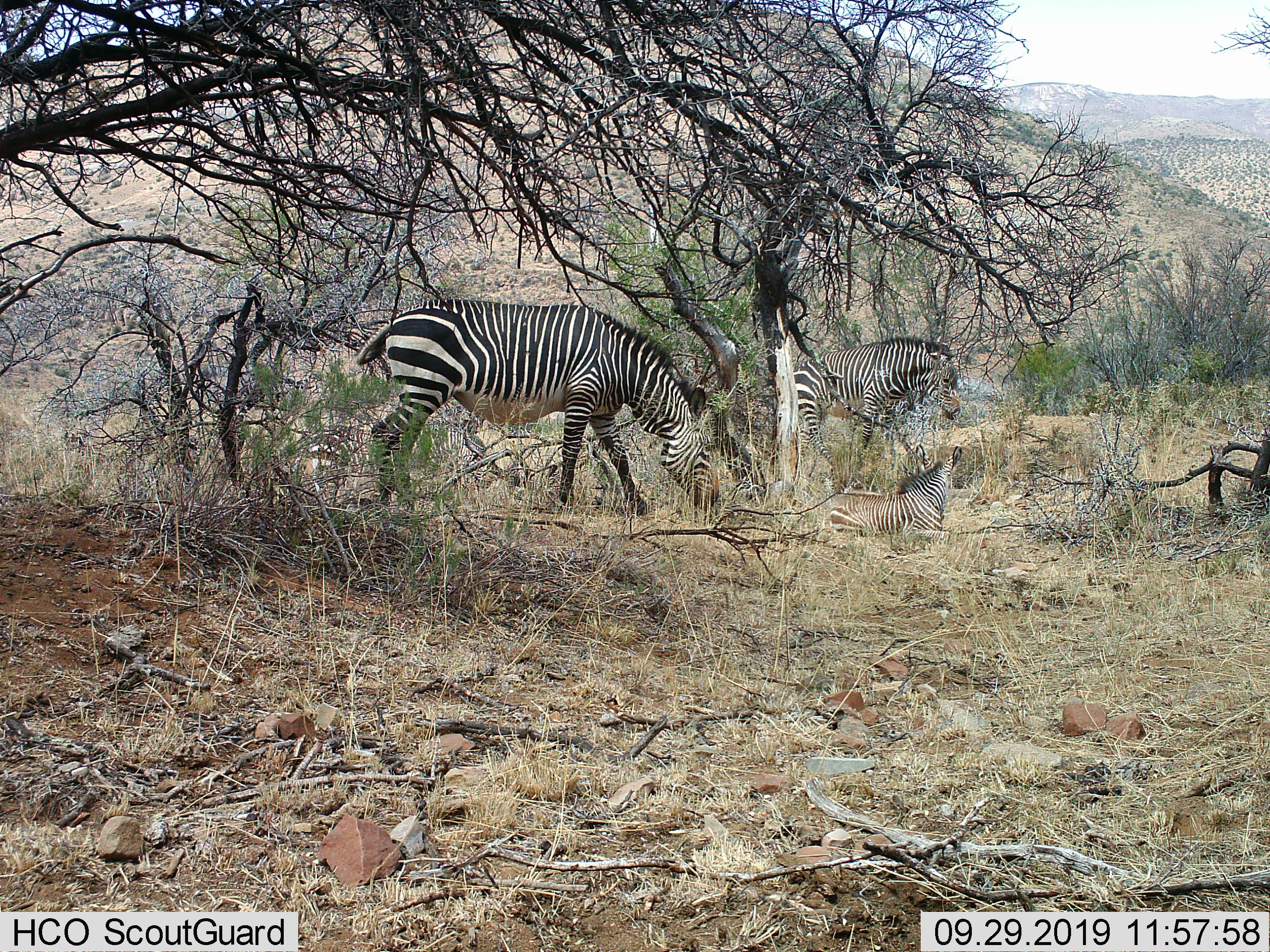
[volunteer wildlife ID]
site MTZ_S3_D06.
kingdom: Animalia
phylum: Chordata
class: Mammalia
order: Perissodactyla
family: Equidae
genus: Equus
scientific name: Equus zebra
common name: mountain zebra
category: zebramountain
Zebramountain (mountain zebra) (Equus zebra), count 3. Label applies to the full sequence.